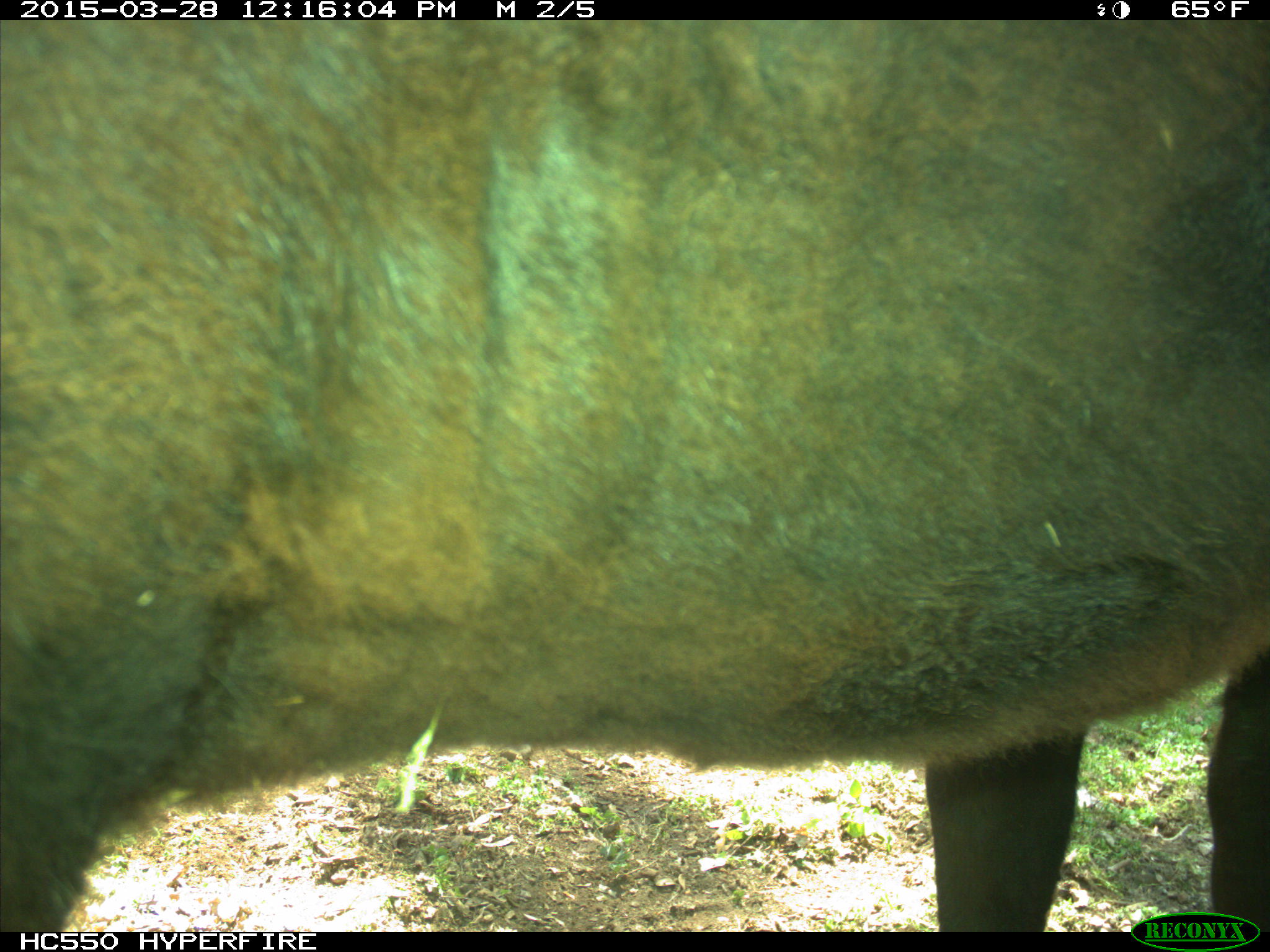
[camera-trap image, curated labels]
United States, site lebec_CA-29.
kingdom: Animalia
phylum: Chordata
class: Mammalia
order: Artiodactyla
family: Bovidae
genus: Bos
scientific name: Bos taurus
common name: domestic cow